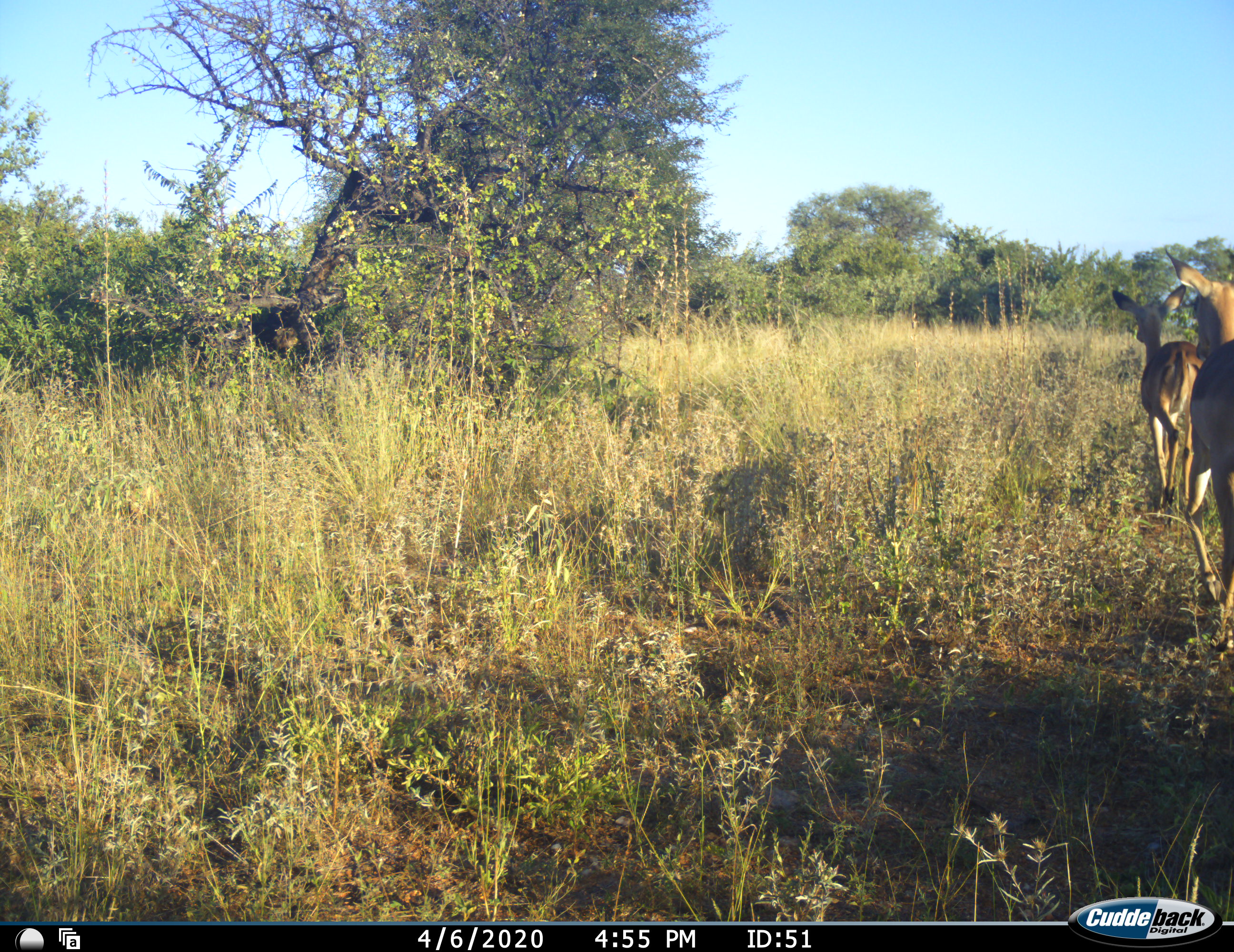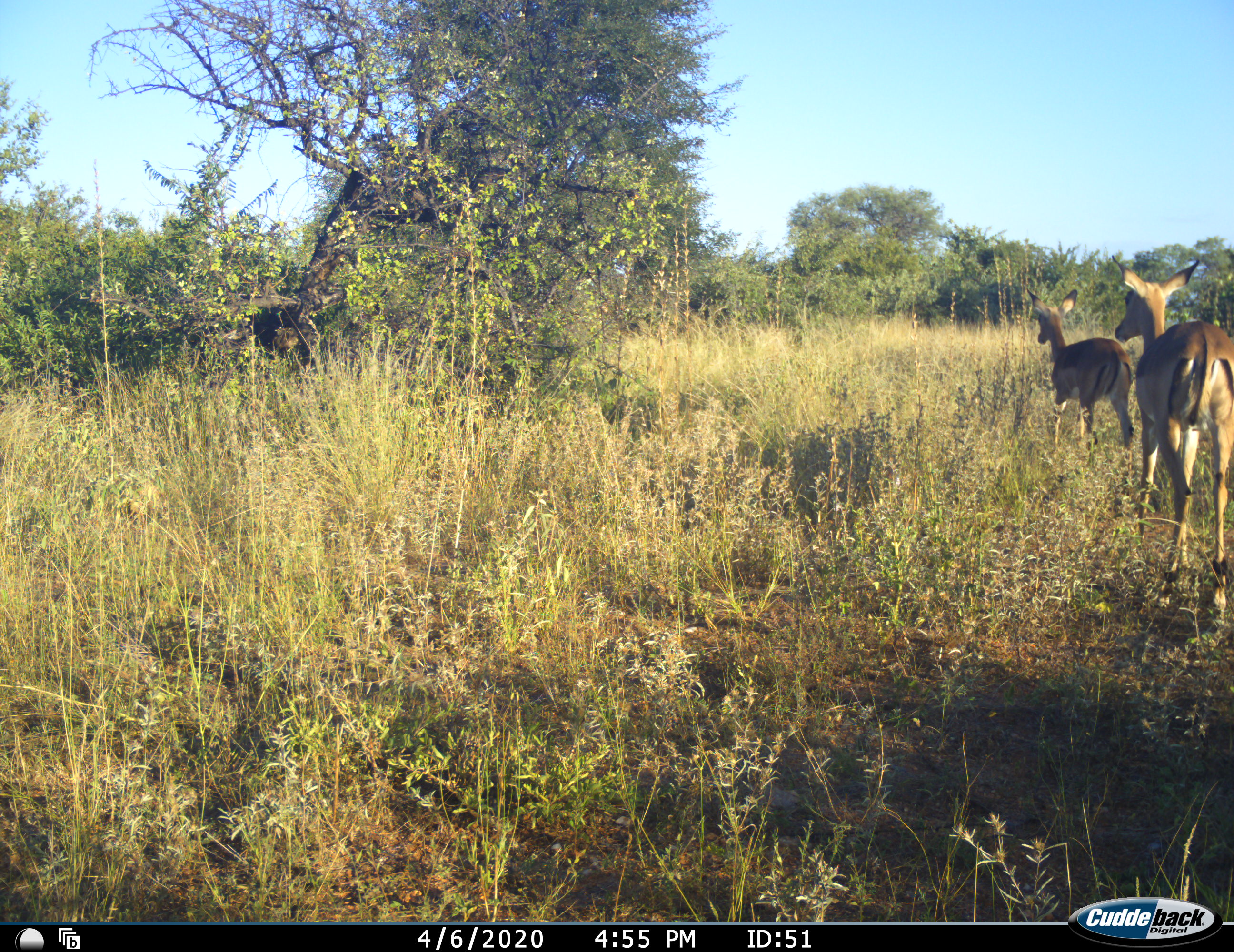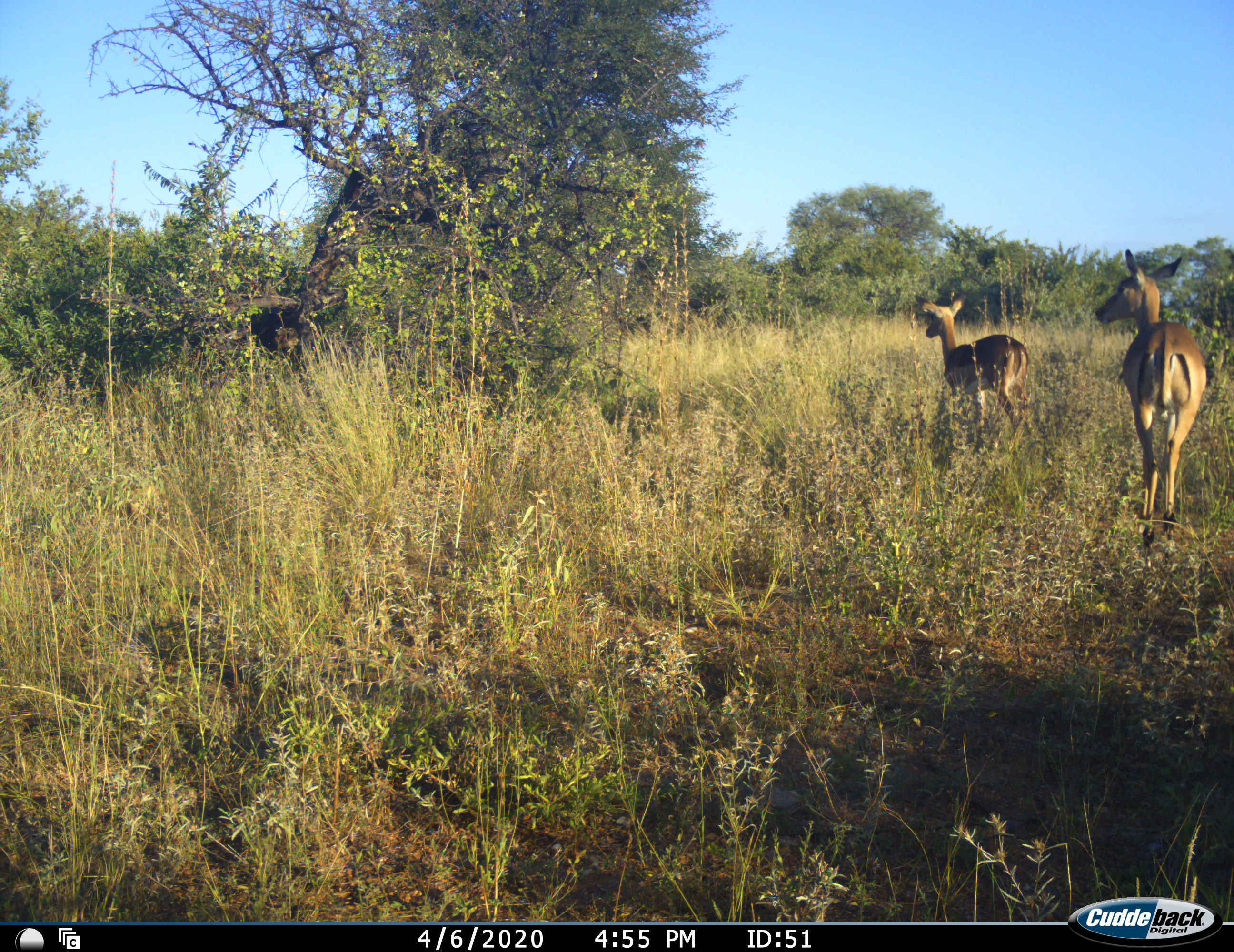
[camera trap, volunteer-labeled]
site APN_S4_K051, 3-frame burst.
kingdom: Animalia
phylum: Chordata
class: Mammalia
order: Artiodactyla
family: Bovidae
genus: Aepyceros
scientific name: Aepyceros melampus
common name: impala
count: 2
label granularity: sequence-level